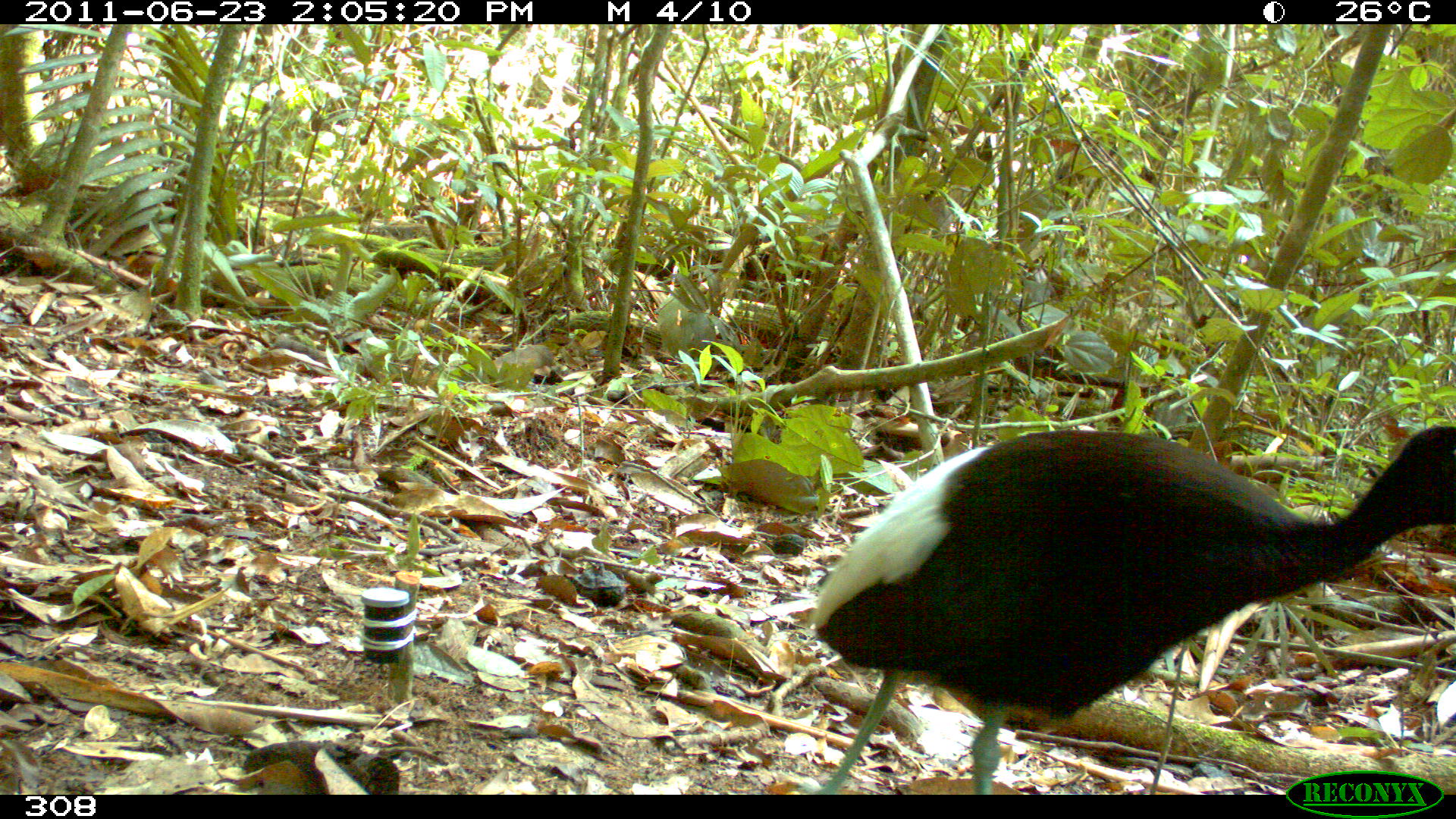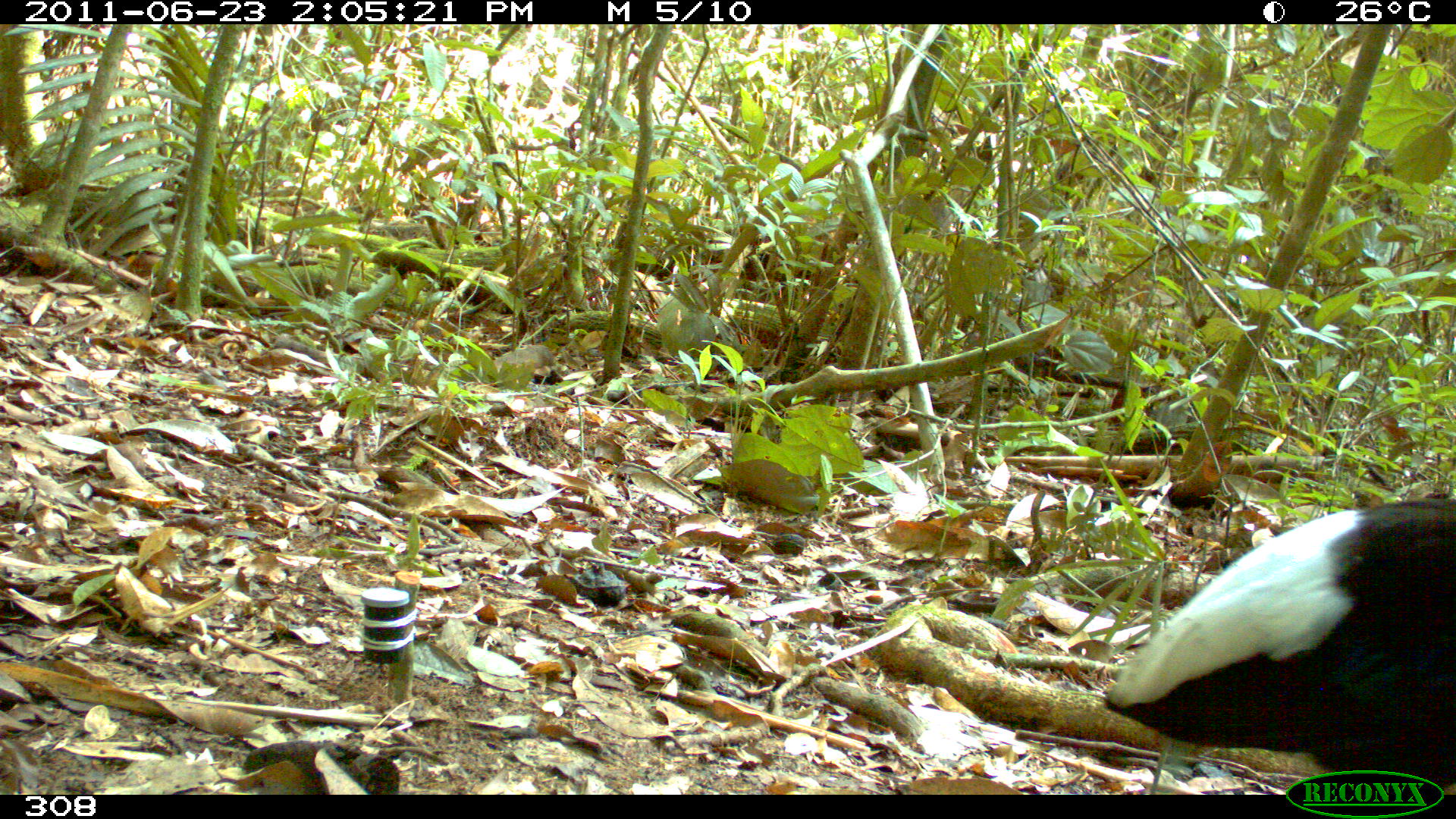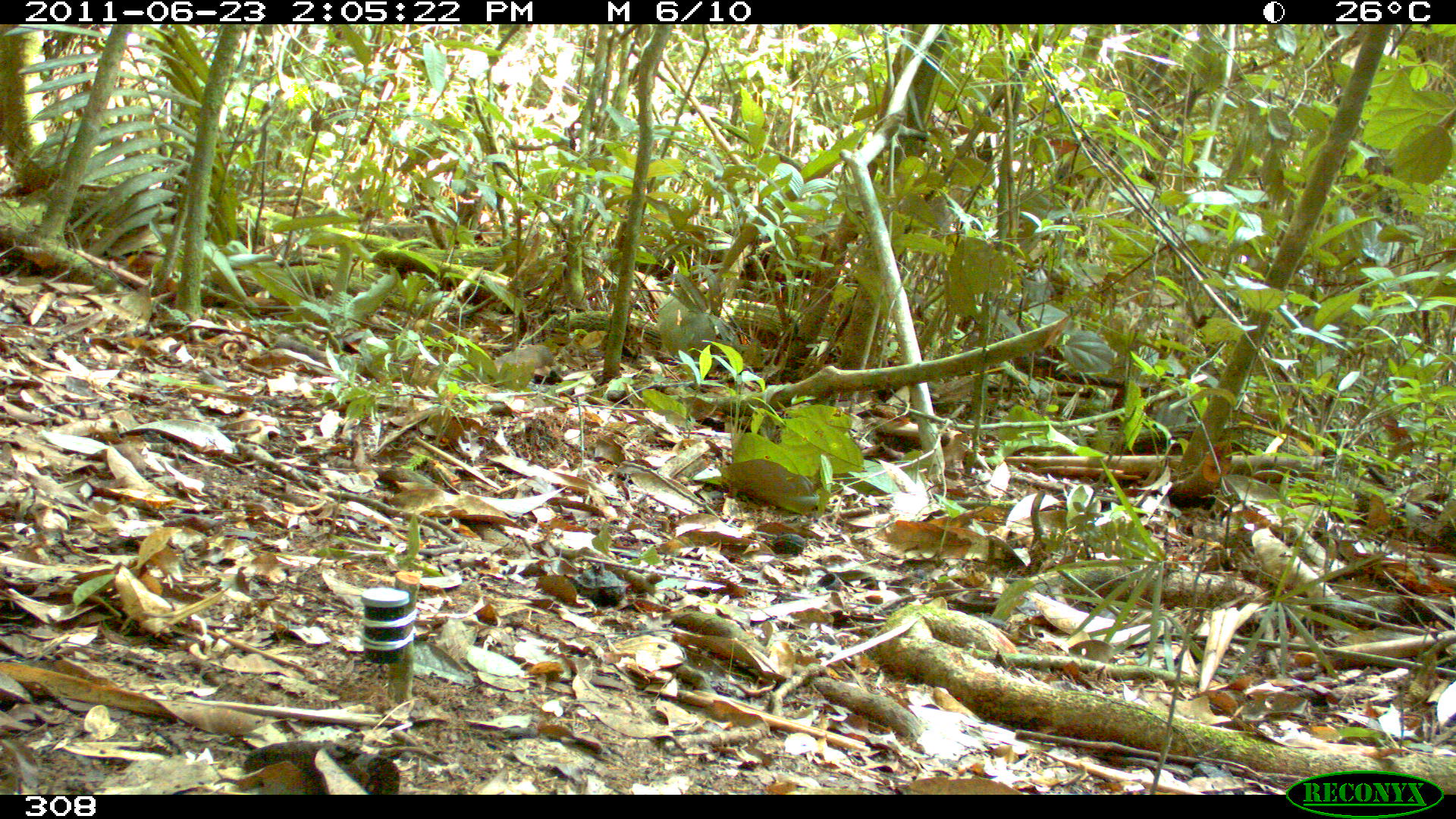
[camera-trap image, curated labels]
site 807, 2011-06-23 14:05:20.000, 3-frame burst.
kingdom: Animalia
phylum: Chordata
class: Aves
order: Gruiformes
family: Psophiidae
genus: Psophia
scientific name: Psophia leucoptera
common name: pale-winged trumpeter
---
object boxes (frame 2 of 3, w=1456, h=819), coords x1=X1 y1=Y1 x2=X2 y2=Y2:
psophia leucoptera: x1=1101 y1=496 x2=1453 y2=790